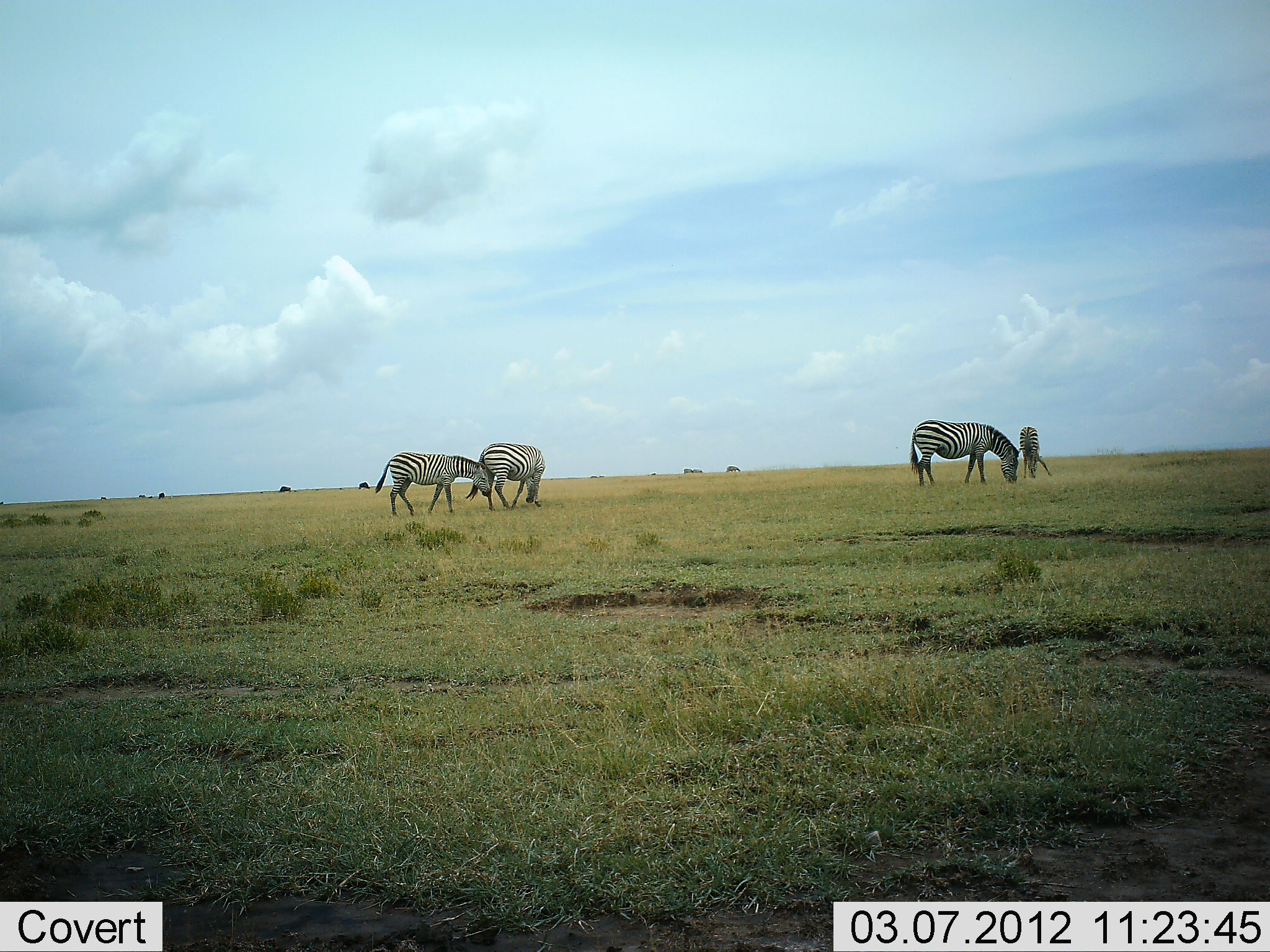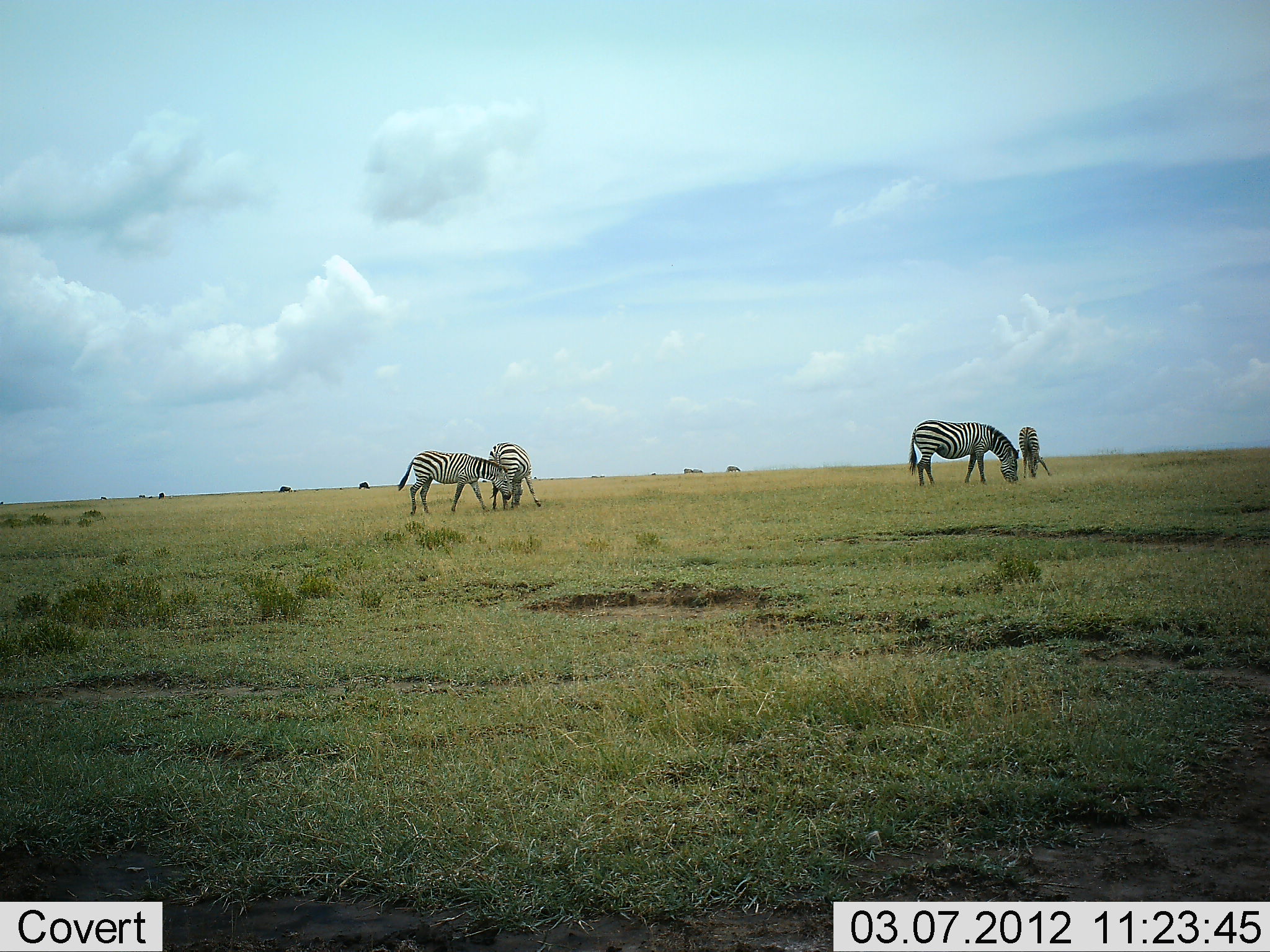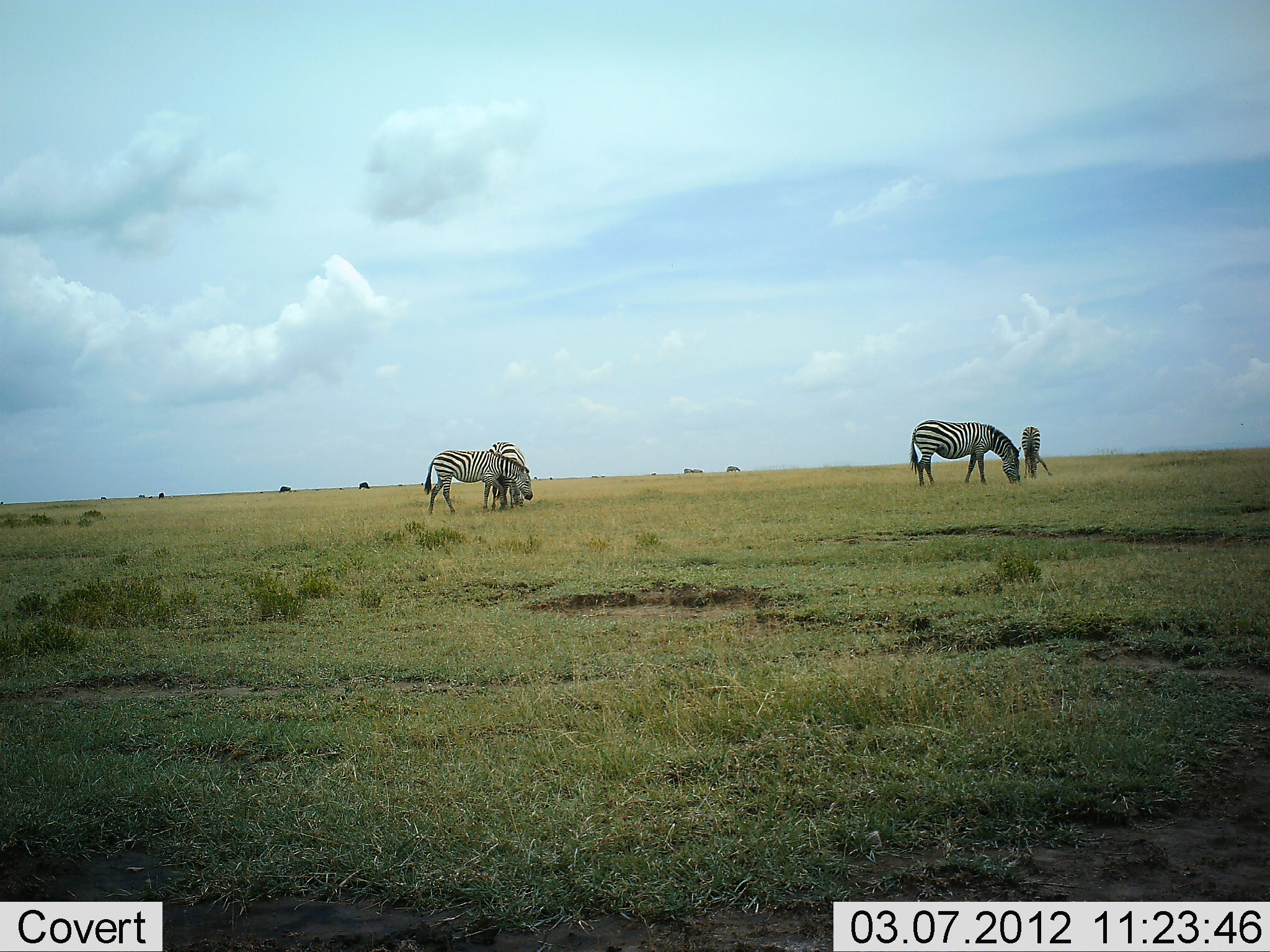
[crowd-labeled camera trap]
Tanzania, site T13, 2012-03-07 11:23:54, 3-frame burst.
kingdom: Animalia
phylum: Chordata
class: Mammalia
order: Perissodactyla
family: Equidae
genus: Equus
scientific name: Equus quagga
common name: plains zebra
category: zebra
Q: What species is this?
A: Zebra (plains zebra) (Equus quagga).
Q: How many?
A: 4.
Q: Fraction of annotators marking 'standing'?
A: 43%.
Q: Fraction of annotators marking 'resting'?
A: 0%.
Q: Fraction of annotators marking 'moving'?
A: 30%.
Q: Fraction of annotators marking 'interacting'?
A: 13%.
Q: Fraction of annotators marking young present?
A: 9%.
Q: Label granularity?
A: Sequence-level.